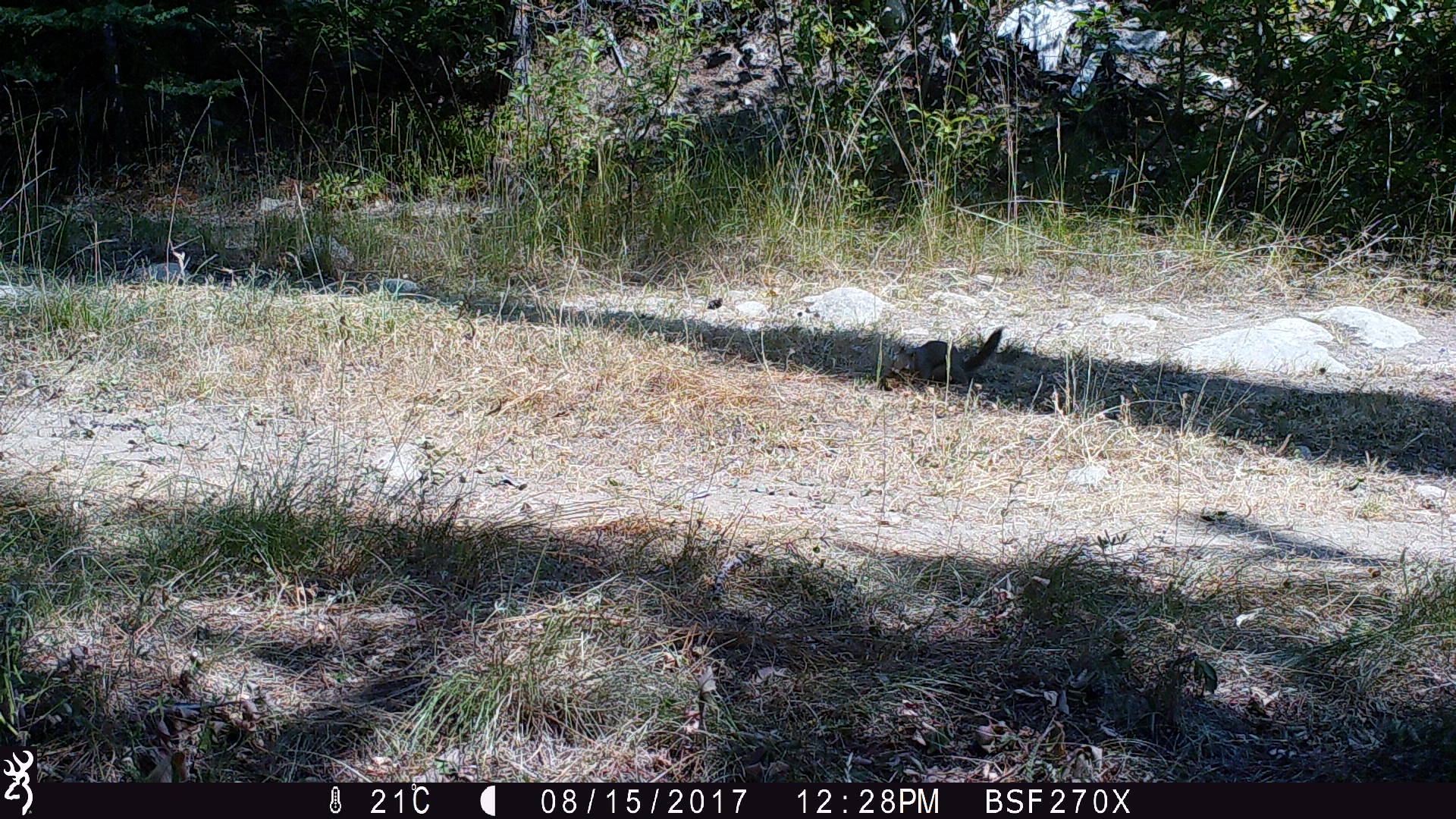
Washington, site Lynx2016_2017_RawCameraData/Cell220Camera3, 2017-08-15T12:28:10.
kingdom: Animalia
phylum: Chordata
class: Mammalia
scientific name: Mammalia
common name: small mammal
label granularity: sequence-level